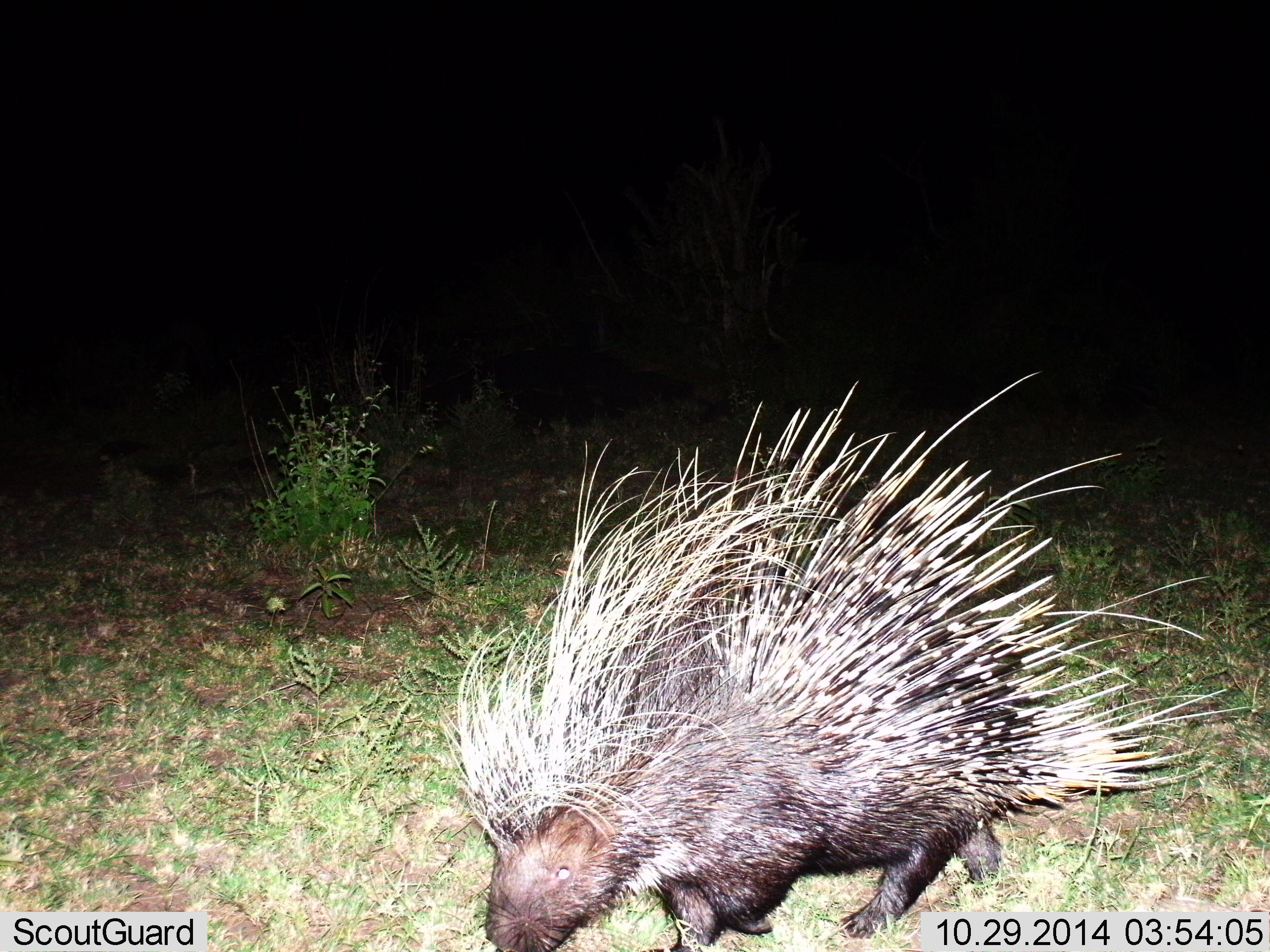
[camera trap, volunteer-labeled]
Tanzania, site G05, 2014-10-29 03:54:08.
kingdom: Animalia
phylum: Chordata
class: Mammalia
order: Rodentia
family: Hystricidae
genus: Hystrix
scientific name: Hystrix cristata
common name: crested porcupine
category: porcupine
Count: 1.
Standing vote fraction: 40%.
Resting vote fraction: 0%.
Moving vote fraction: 40%.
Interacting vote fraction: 10%.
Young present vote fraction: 0%.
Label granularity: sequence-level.